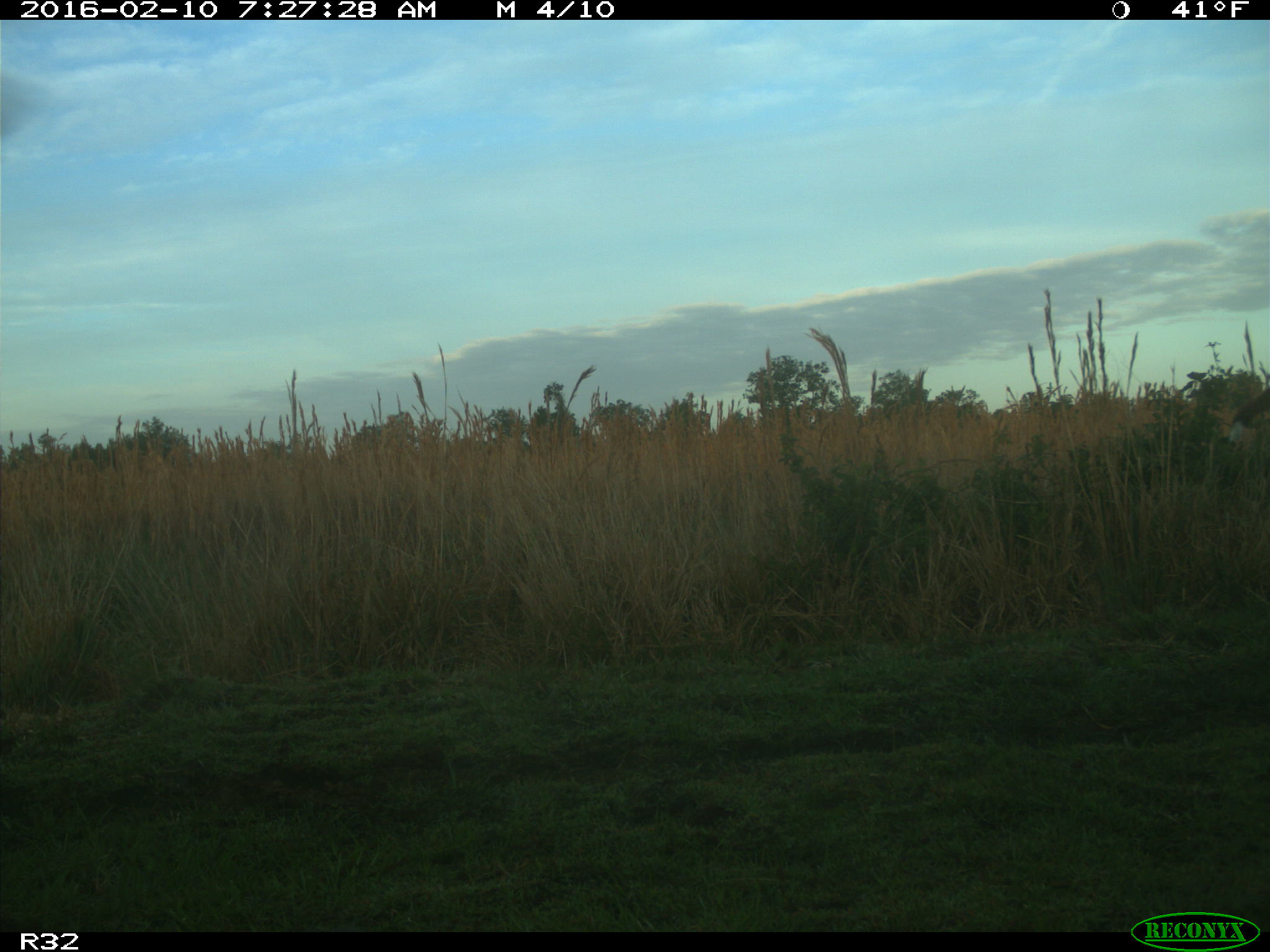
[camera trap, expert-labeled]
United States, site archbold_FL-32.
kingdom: Animalia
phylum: Chordata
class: Mammalia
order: Artiodactyla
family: Bovidae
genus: Bos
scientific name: Bos taurus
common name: domestic cow